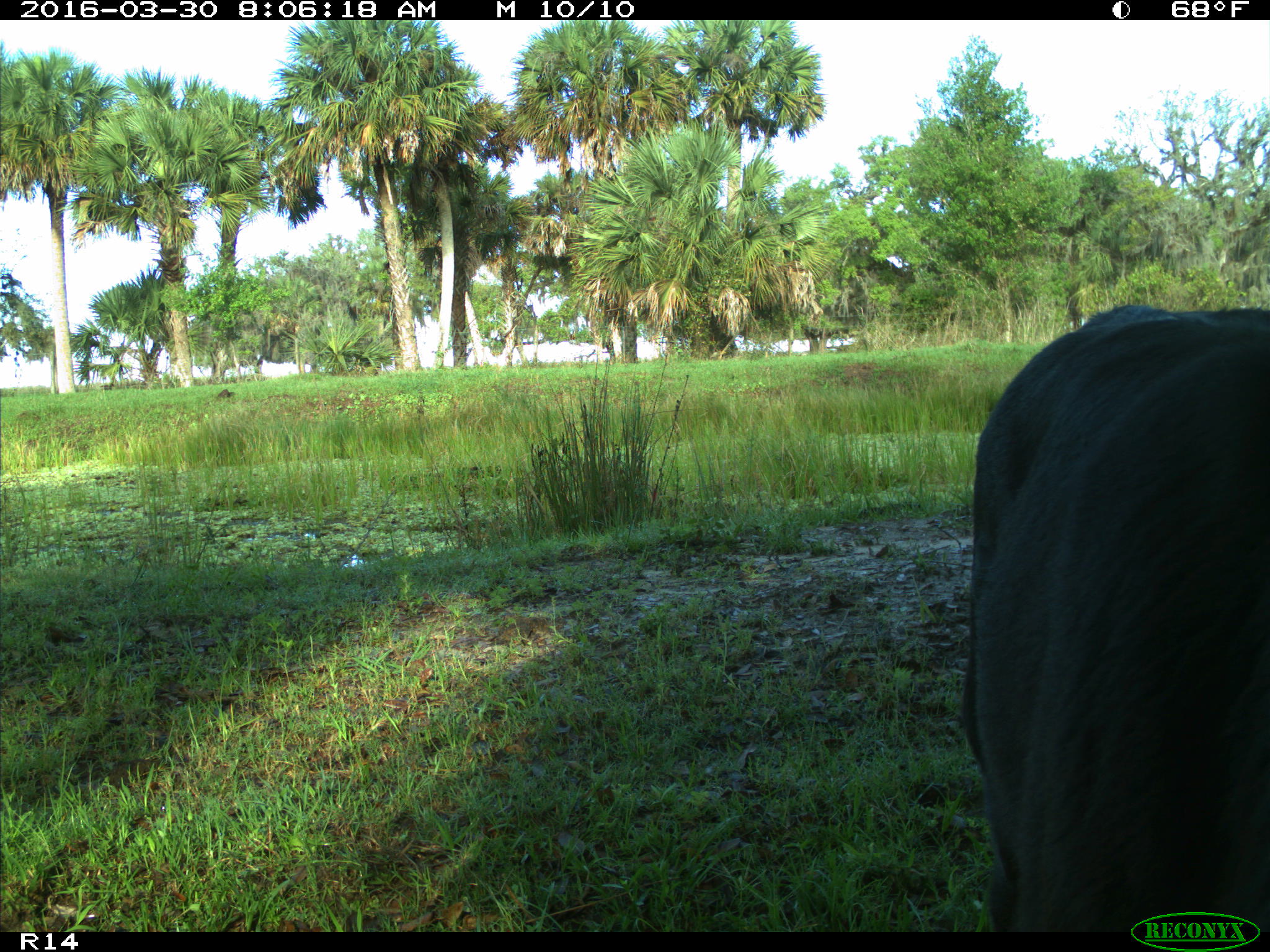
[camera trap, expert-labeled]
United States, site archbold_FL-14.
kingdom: Animalia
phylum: Chordata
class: Mammalia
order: Artiodactyla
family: Bovidae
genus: Bos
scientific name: Bos taurus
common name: domestic cow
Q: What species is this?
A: Bos taurus (domestic cow).